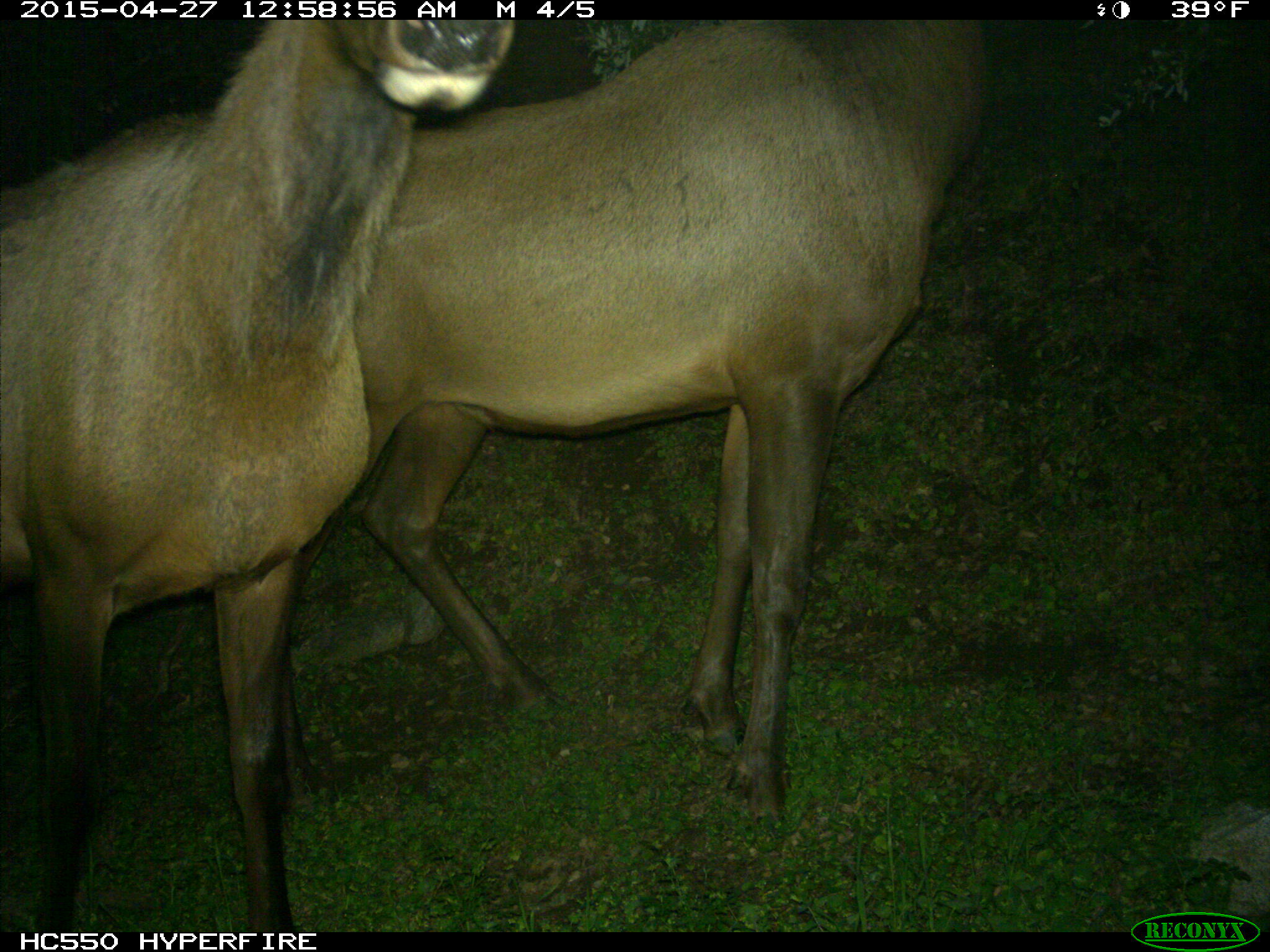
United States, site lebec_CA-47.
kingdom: Animalia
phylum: Chordata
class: Mammalia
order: Artiodactyla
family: Cervidae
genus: Cervus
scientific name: Cervus canadensis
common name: elk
Cervus canadensis (elk).